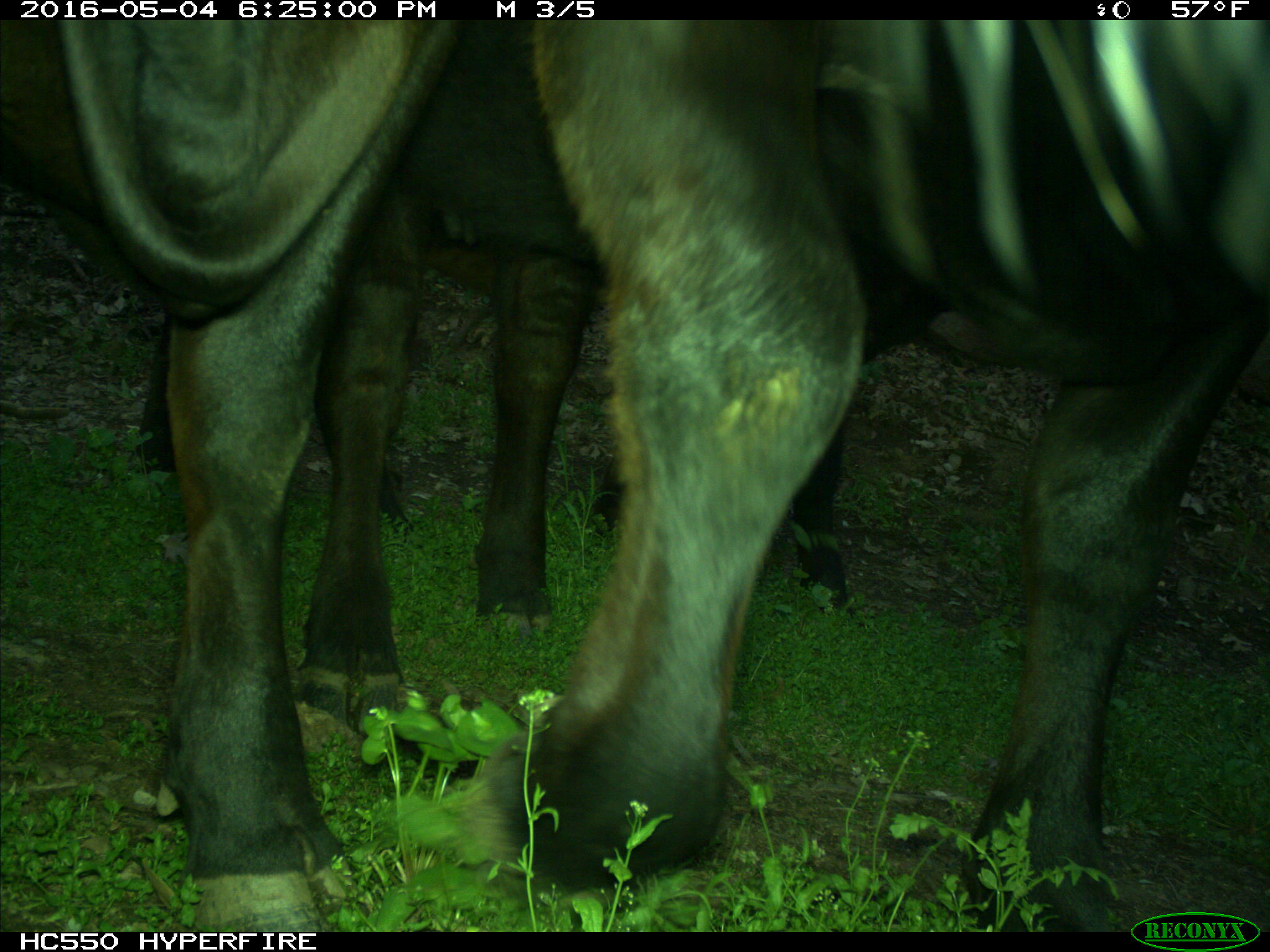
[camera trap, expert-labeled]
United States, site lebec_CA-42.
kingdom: Animalia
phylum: Chordata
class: Mammalia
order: Artiodactyla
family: Bovidae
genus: Bos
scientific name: Bos taurus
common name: domestic cow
Bos taurus (domestic cow).